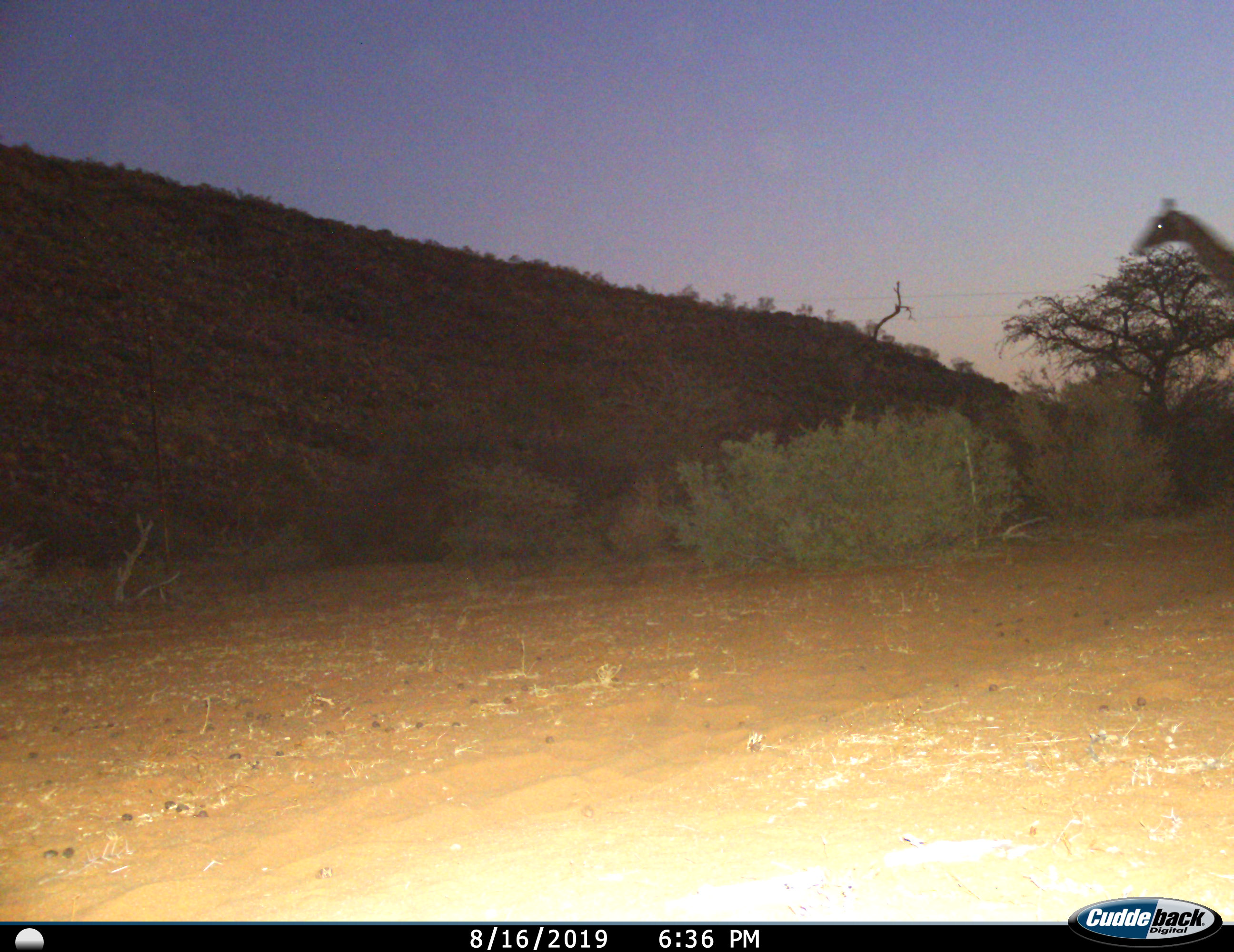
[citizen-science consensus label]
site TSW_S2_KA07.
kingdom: Animalia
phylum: Chordata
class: Mammalia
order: Artiodactyla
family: Giraffidae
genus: Giraffa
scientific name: Giraffa camelopardalis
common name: giraffe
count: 1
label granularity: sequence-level